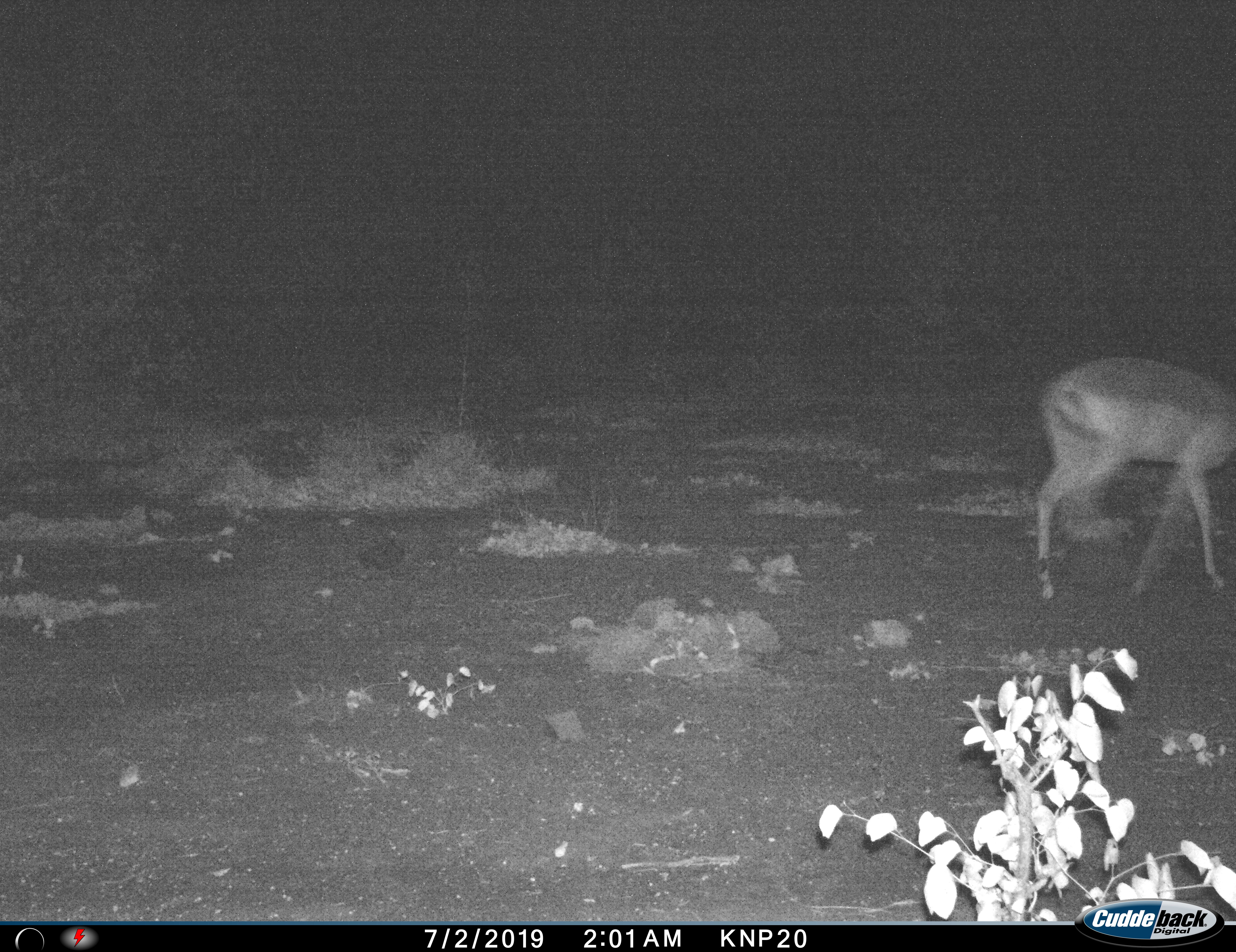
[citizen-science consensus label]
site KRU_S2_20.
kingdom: Animalia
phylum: Chordata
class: Mammalia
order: Artiodactyla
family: Bovidae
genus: Aepyceros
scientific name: Aepyceros melampus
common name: impala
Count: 1.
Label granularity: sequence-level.